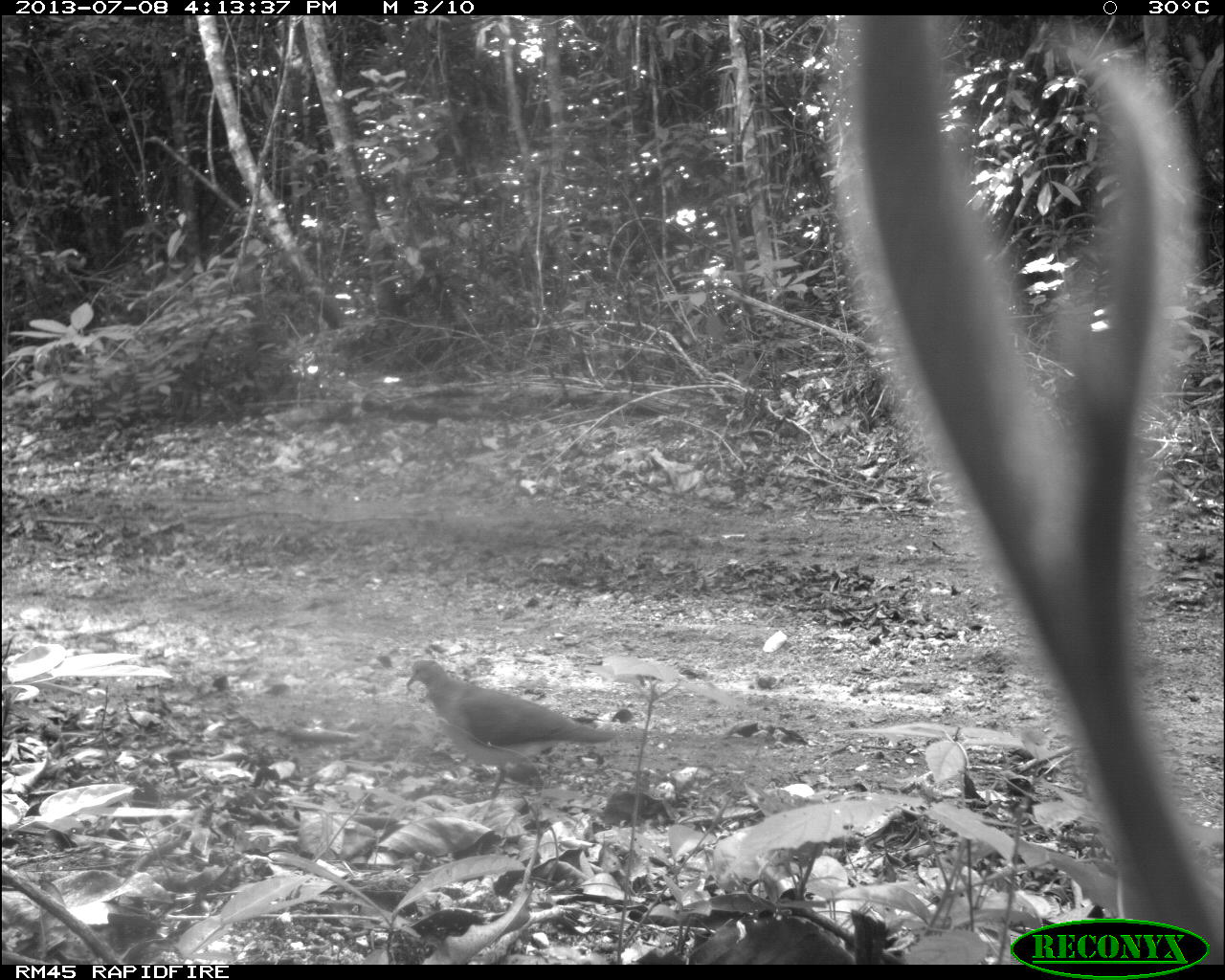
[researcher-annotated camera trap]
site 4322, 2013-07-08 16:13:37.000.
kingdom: Animalia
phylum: Chordata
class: Aves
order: Columbiformes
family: Columbidae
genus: Leptotila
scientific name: Leptotila plumbeiceps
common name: gray-headed dove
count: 1